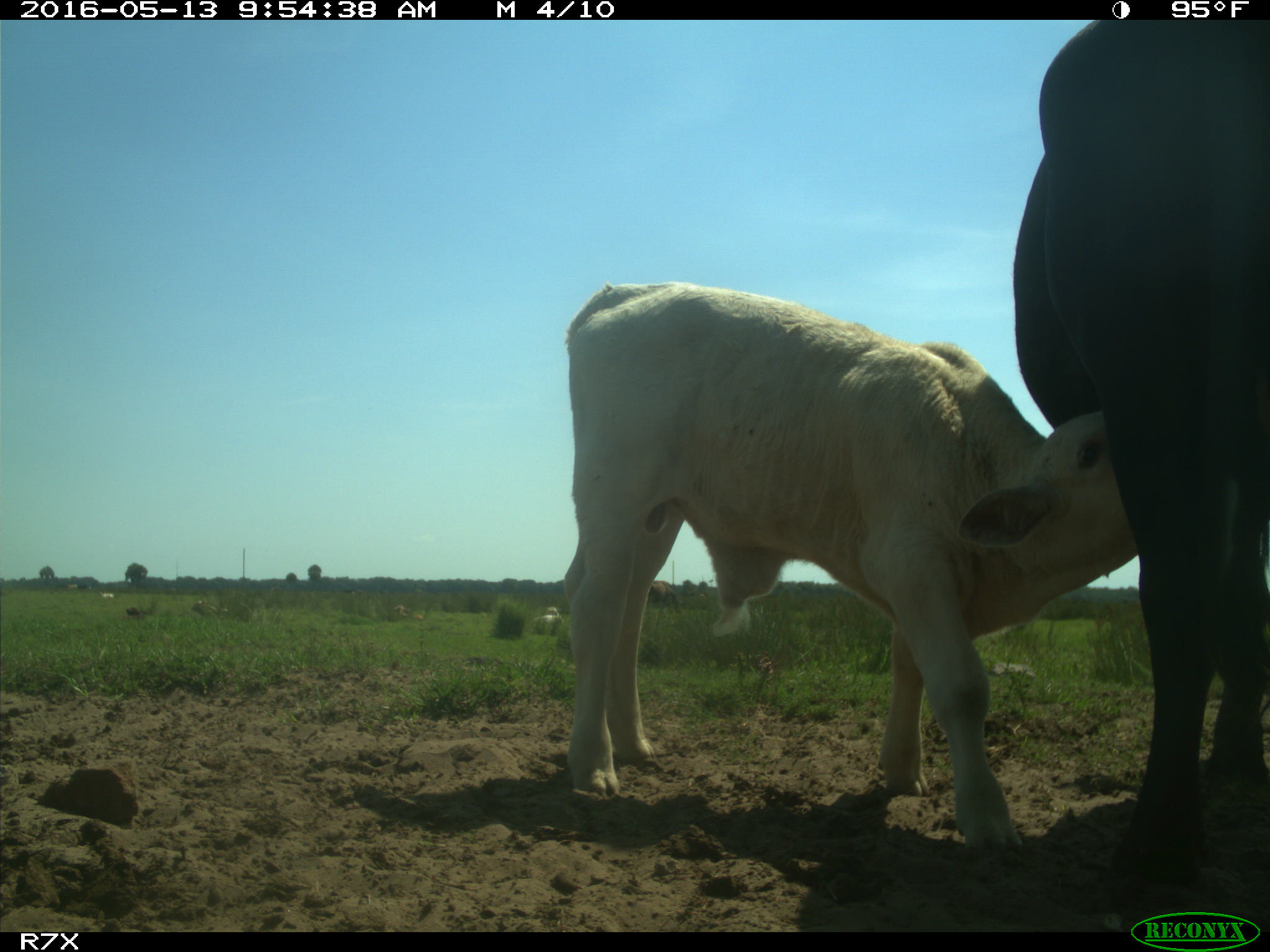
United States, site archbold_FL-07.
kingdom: Animalia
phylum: Chordata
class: Mammalia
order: Artiodactyla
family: Bovidae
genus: Bos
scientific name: Bos taurus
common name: domestic cow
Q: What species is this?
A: Bos taurus (domestic cow).